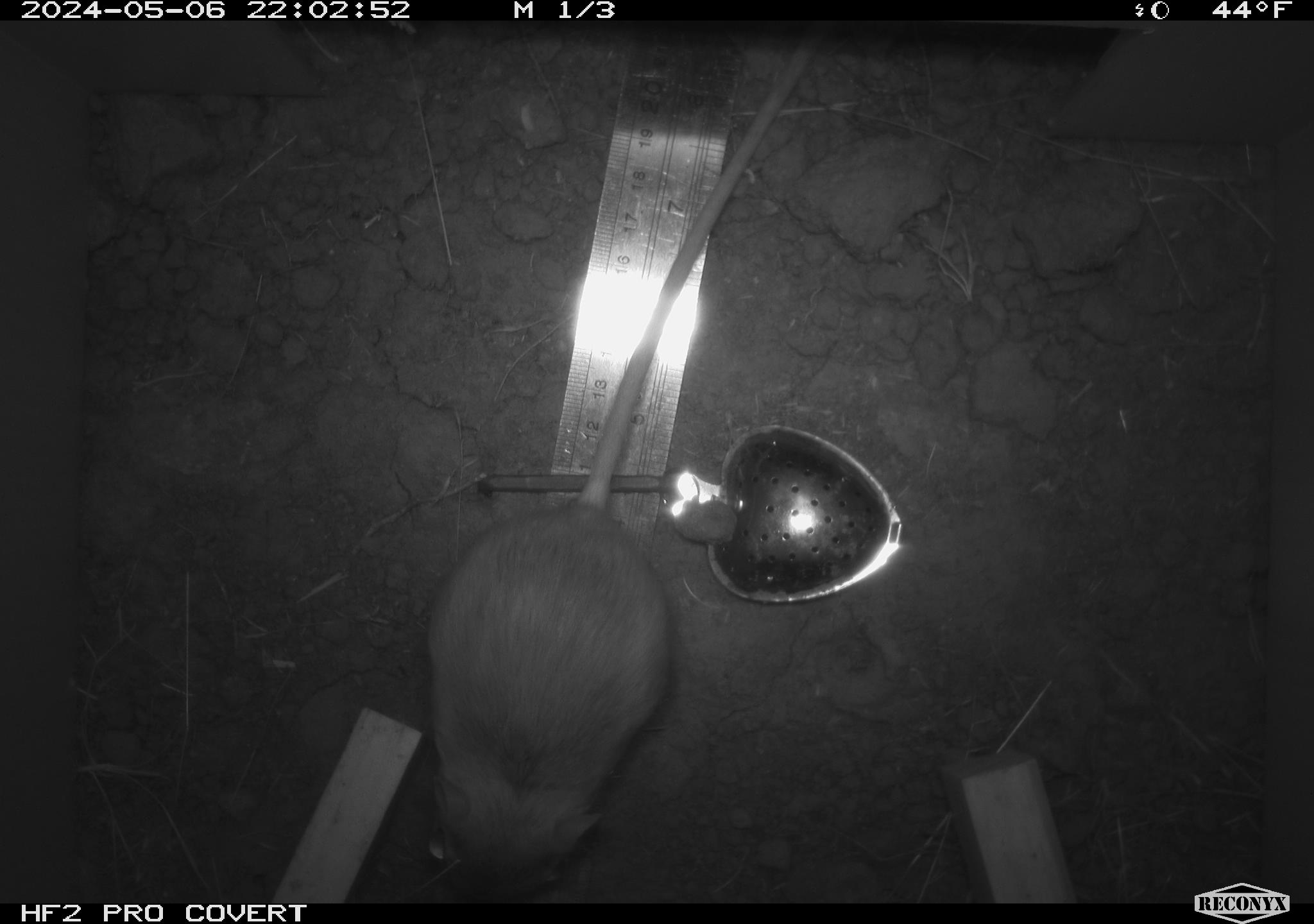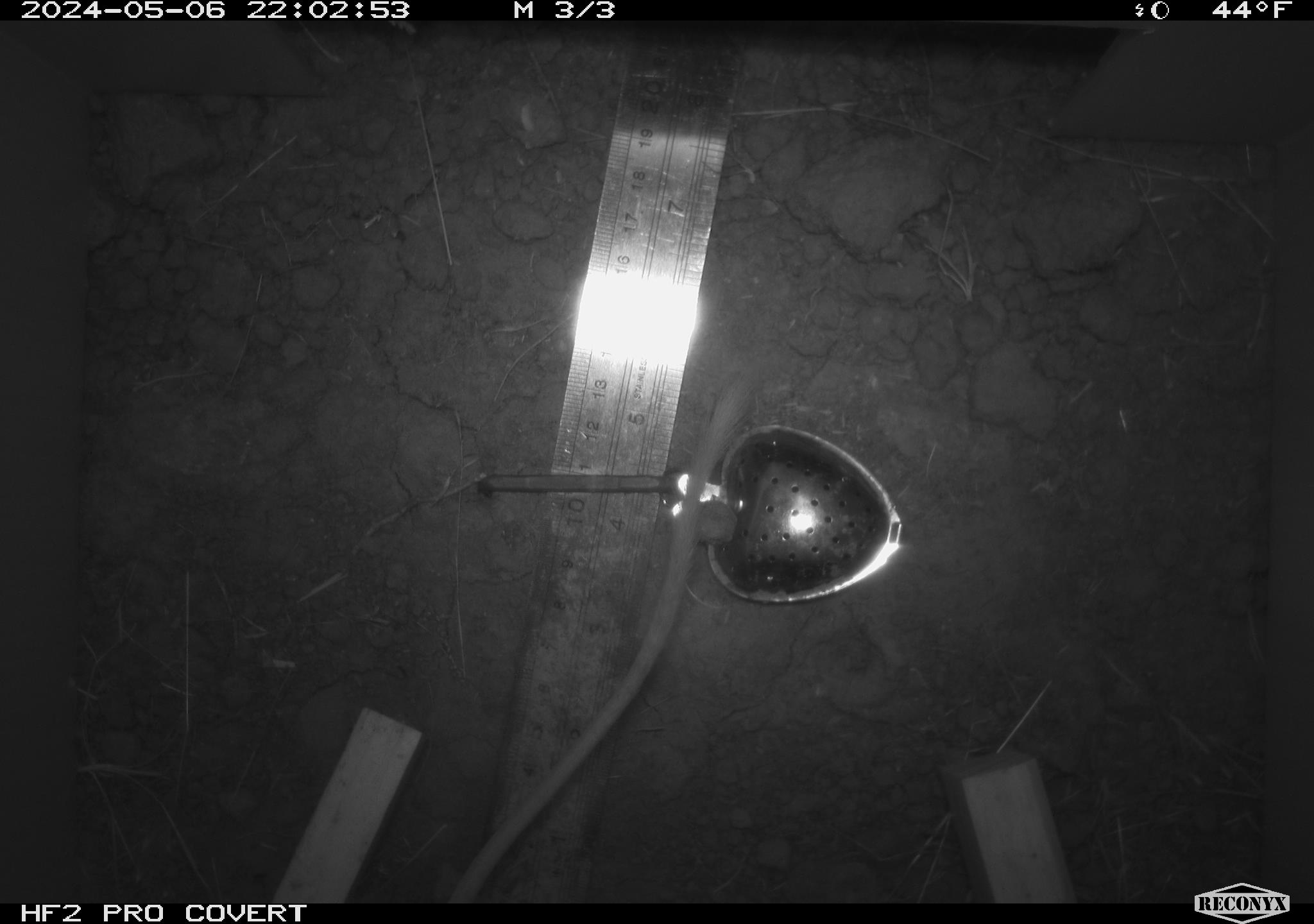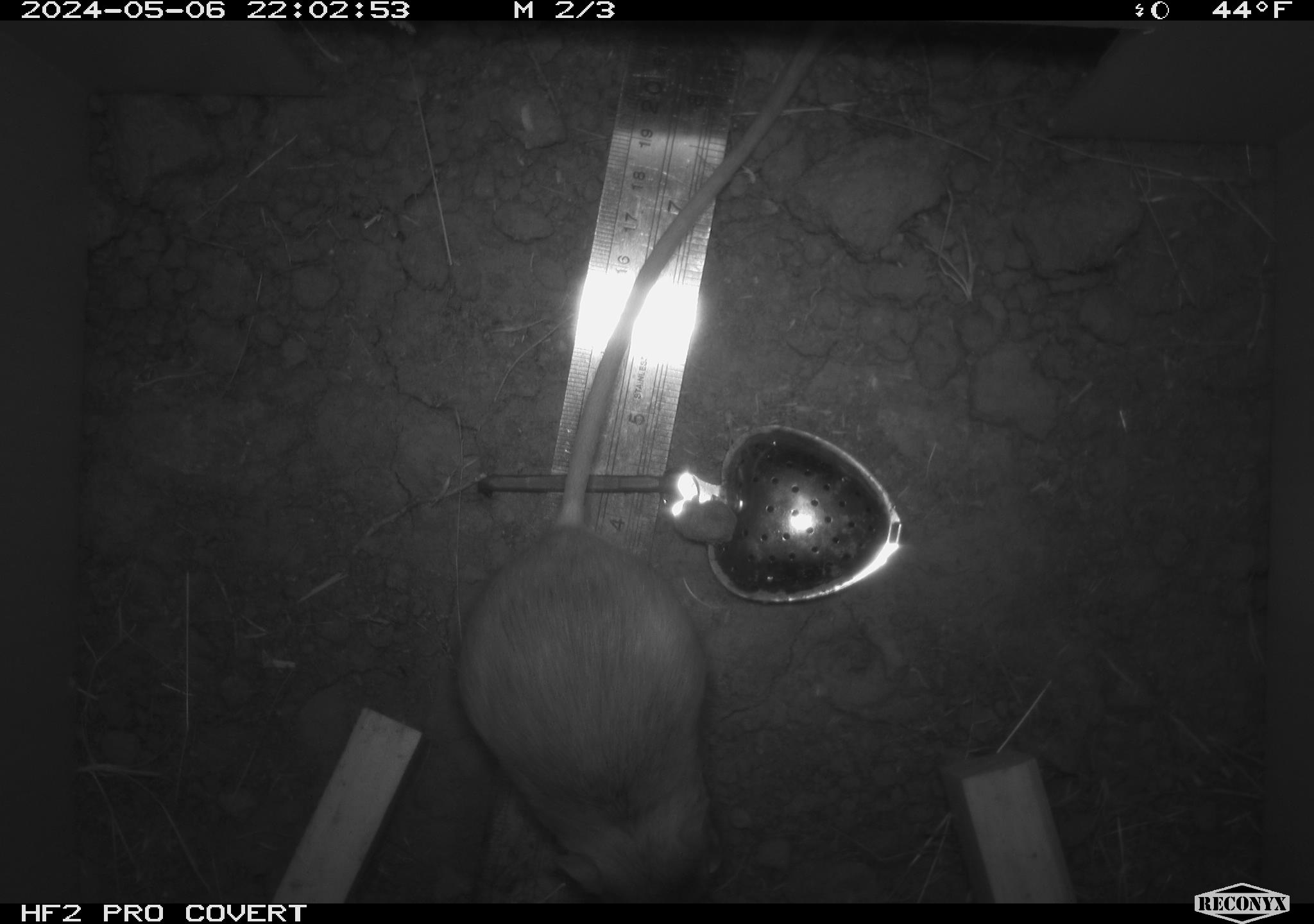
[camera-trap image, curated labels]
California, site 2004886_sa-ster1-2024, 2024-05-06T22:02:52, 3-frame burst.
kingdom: Animalia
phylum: Chordata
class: Mammalia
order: Rodentia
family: Heteromyidae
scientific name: Heteromyidae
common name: kangaroo rats and pocket mice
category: heteromyidae family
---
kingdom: Animalia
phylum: Chordata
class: Mammalia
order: Rodentia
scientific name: Rodentia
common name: mouse species